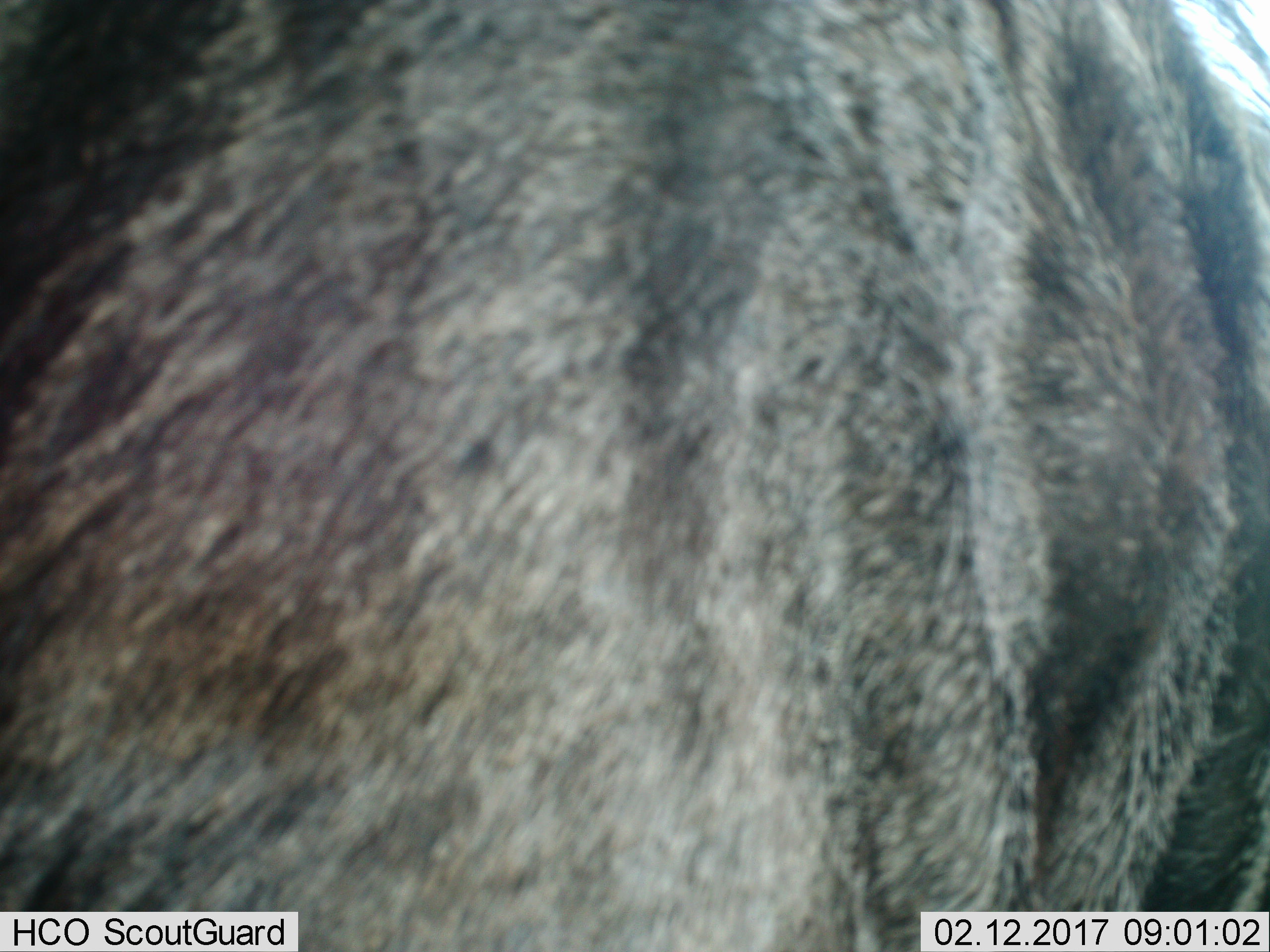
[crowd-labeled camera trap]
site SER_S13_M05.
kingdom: Animalia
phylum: Chordata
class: Mammalia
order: Artiodactyla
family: Bovidae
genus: Connochaetes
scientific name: Connochaetes taurinus taurinus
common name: blue wildebeest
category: wildebeestblue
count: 1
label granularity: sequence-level